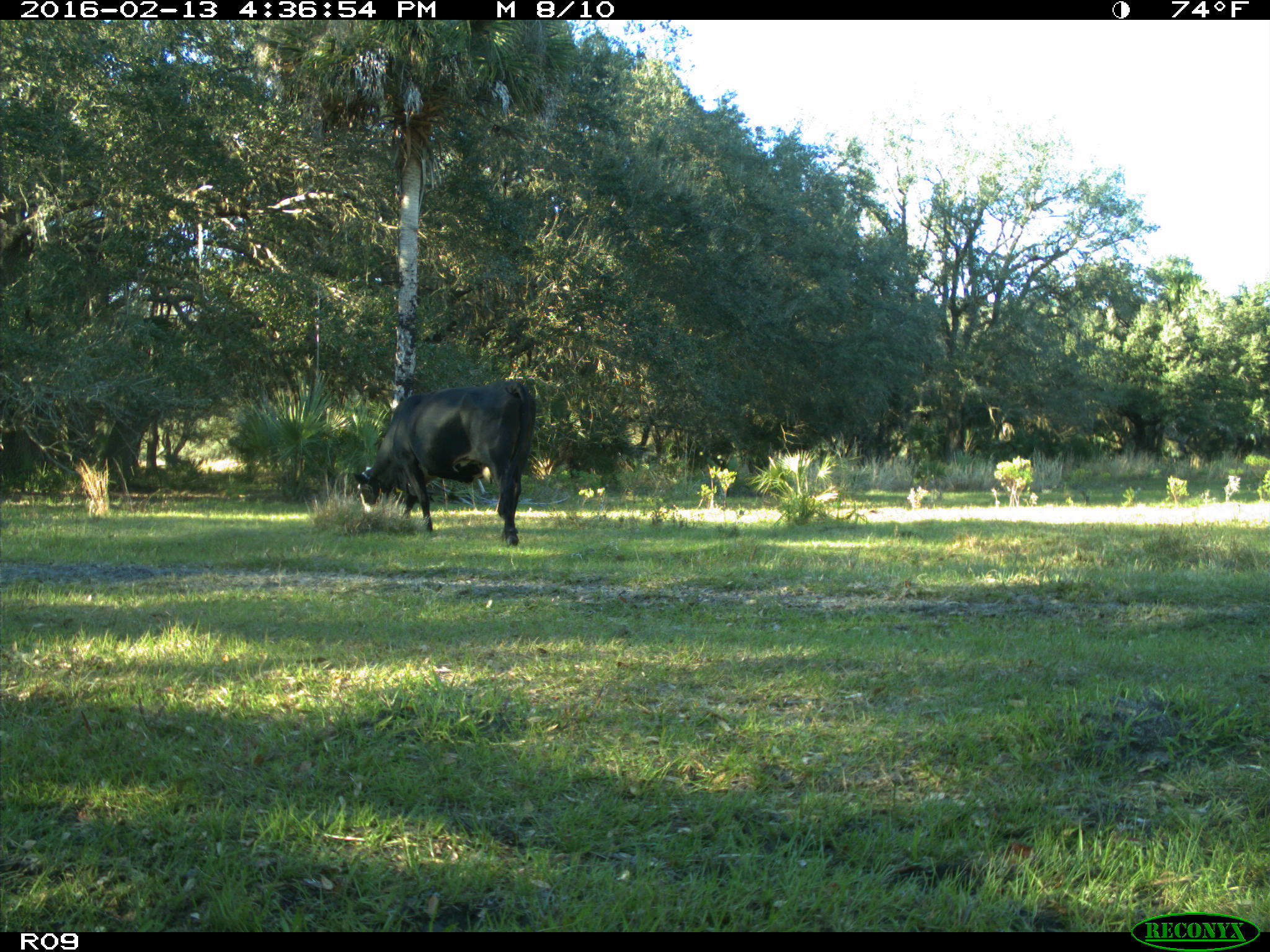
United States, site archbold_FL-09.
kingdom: Animalia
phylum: Chordata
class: Mammalia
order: Artiodactyla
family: Bovidae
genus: Bos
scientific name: Bos taurus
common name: domestic cow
Bos taurus (domestic cow).